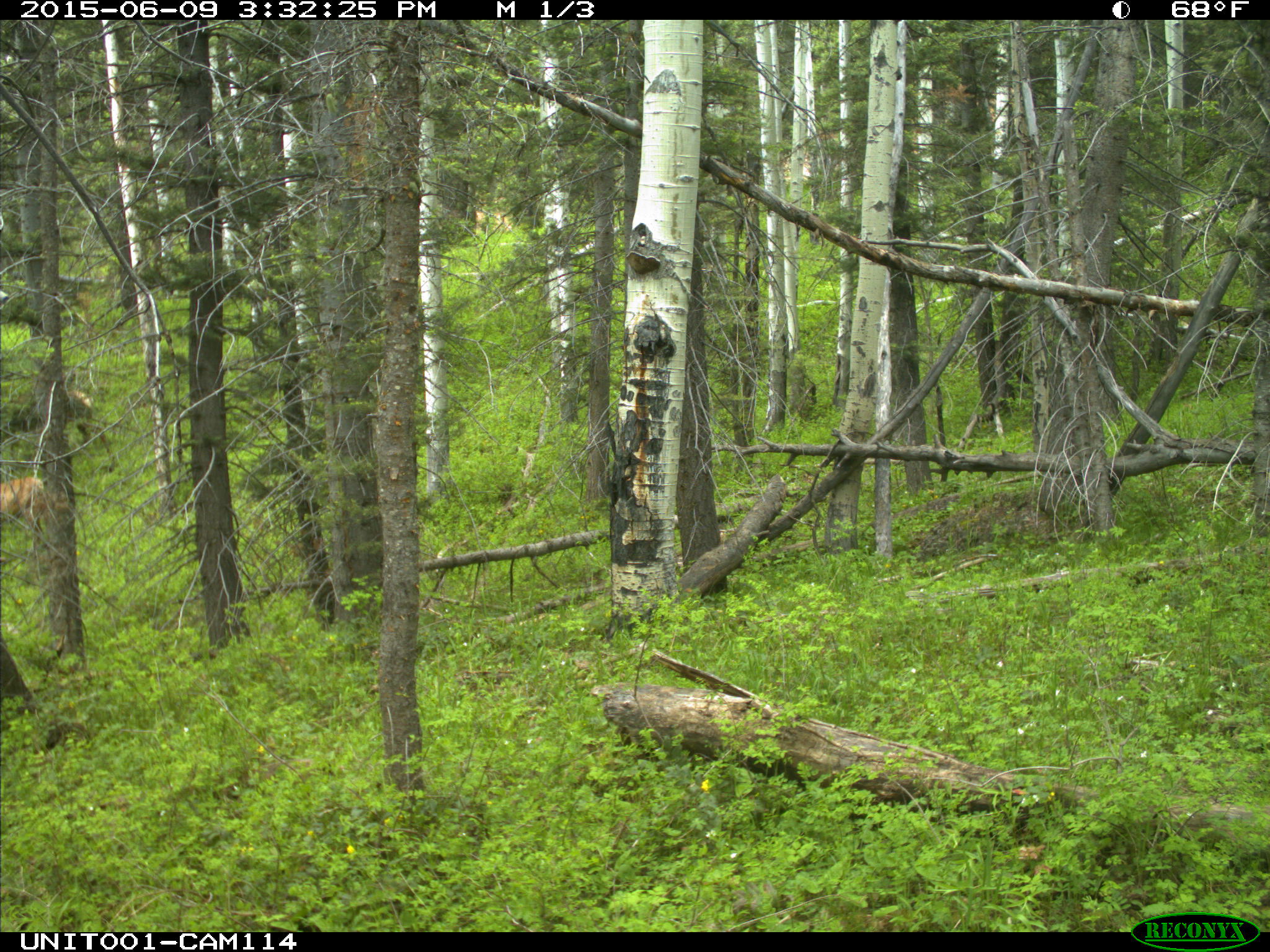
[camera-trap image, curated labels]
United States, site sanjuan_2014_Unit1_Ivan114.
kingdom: Animalia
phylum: Chordata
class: Mammalia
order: Artiodactyla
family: Cervidae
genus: Cervus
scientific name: Cervus elaphus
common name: red deer